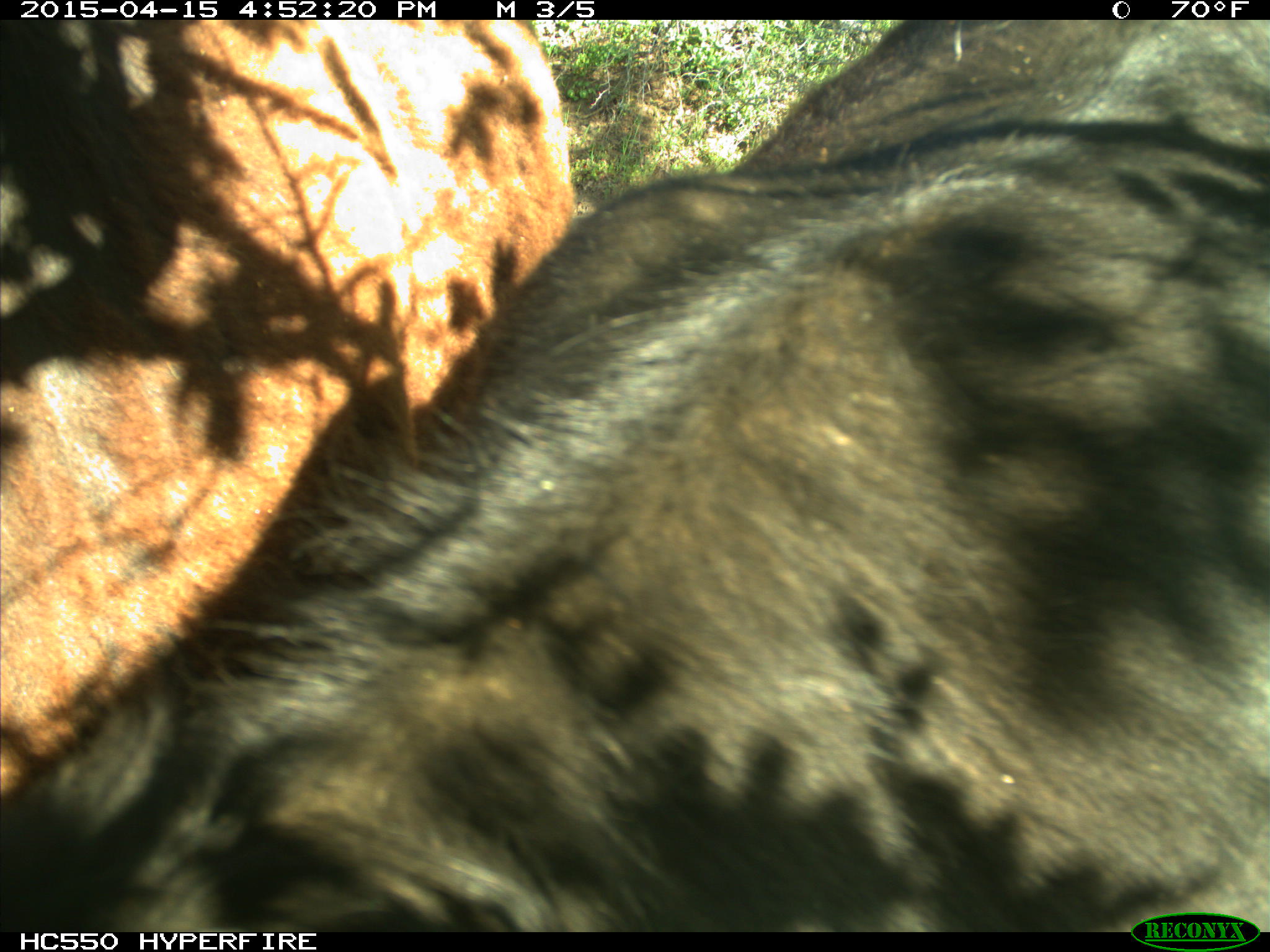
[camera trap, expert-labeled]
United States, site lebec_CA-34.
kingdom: Animalia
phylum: Chordata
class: Mammalia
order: Artiodactyla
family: Bovidae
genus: Bos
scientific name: Bos taurus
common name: domestic cow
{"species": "Bos taurus (domestic cow)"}